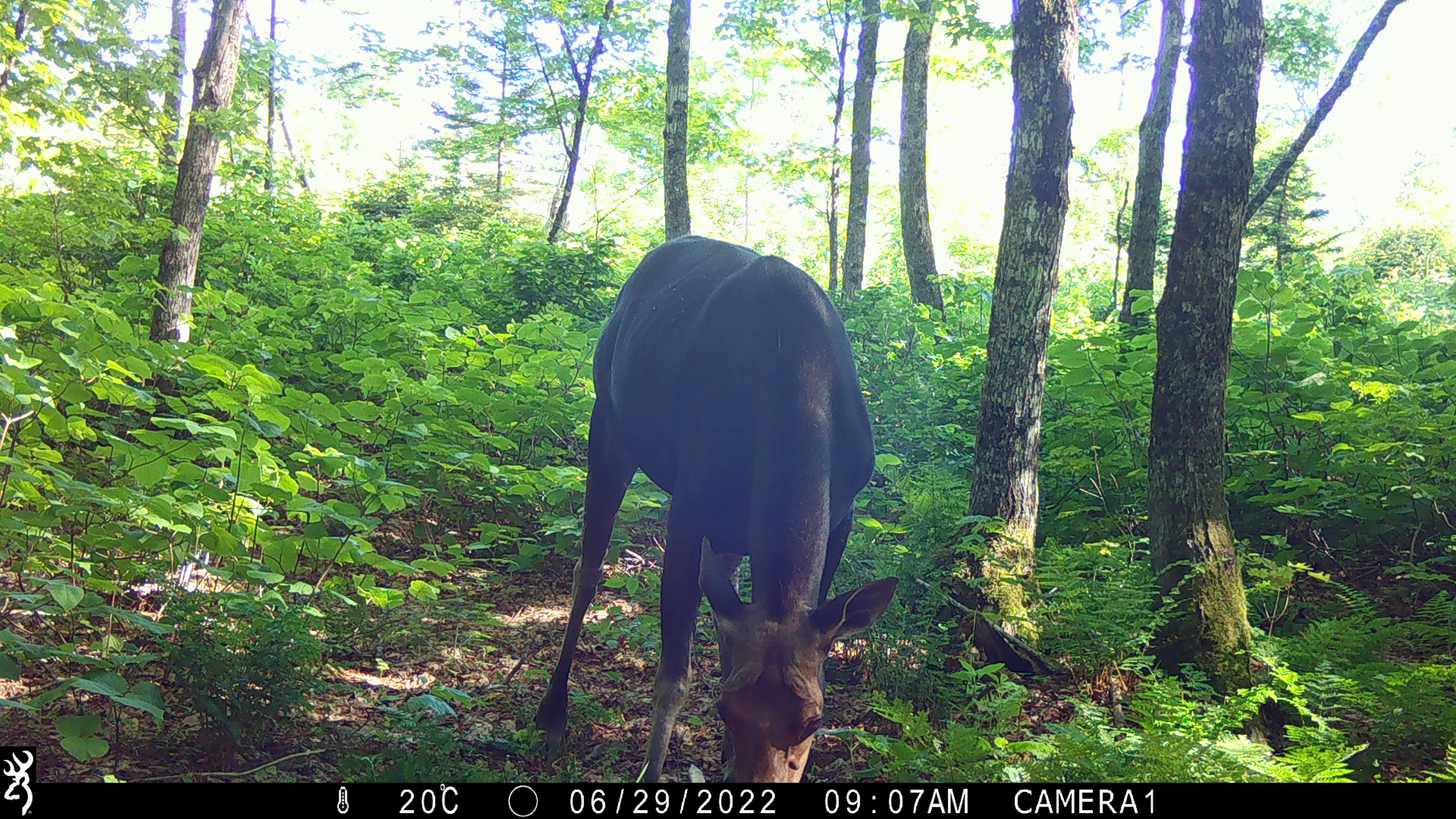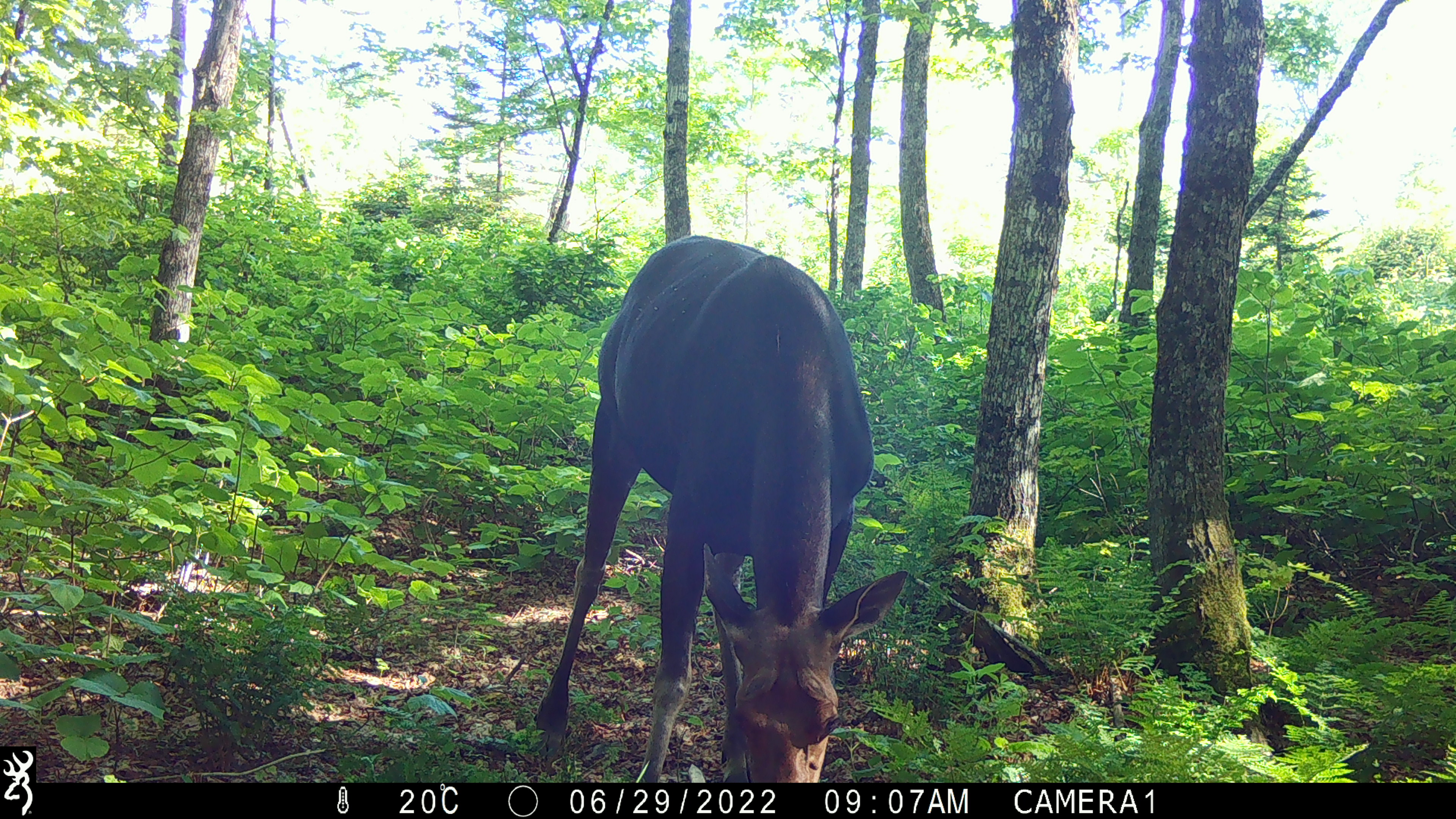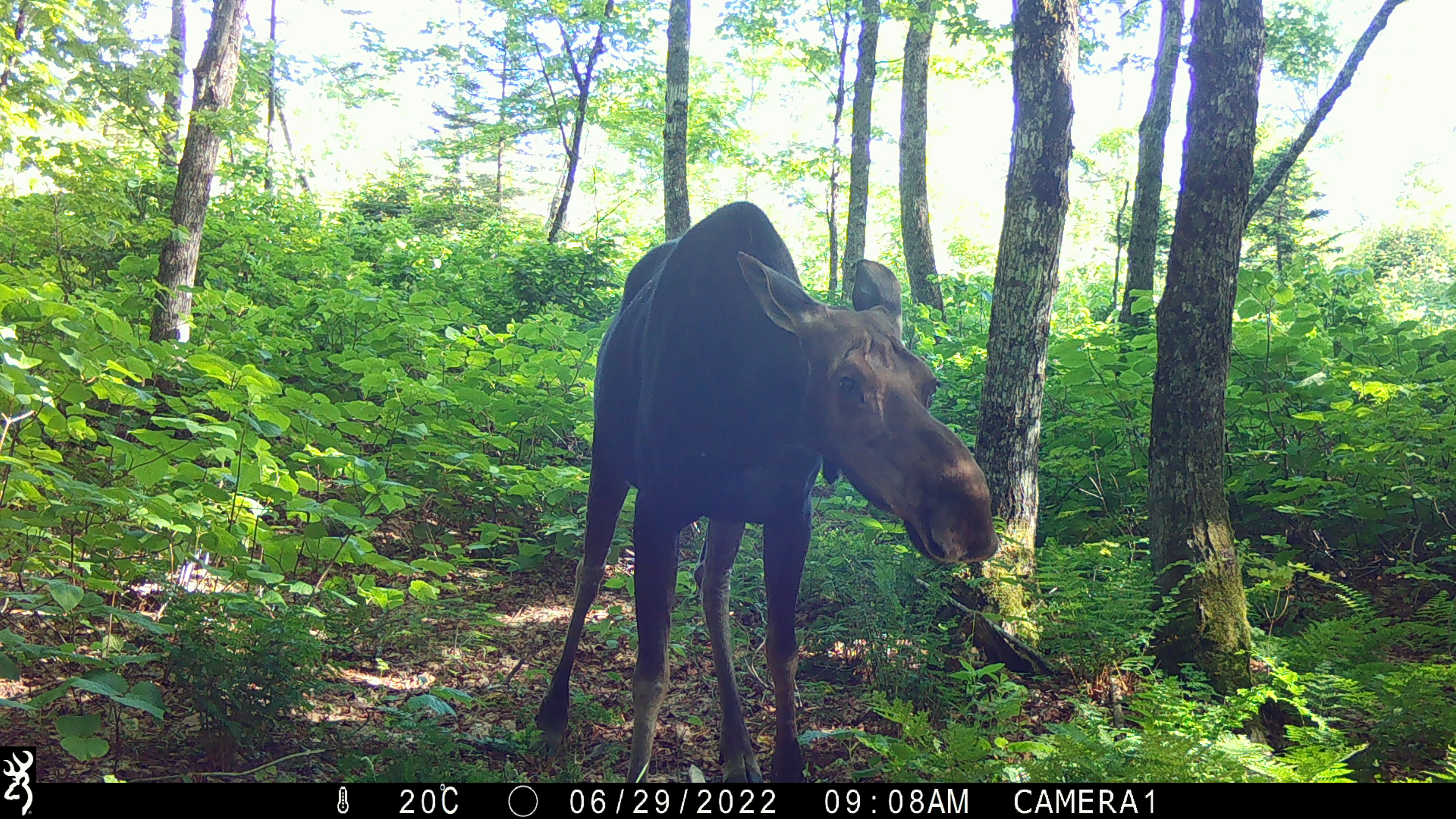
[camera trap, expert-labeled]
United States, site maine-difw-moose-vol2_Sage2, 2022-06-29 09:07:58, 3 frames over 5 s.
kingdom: Animalia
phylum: Chordata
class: Mammalia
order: Artiodactyla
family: Cervidae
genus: Alces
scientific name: Alces alces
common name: moose